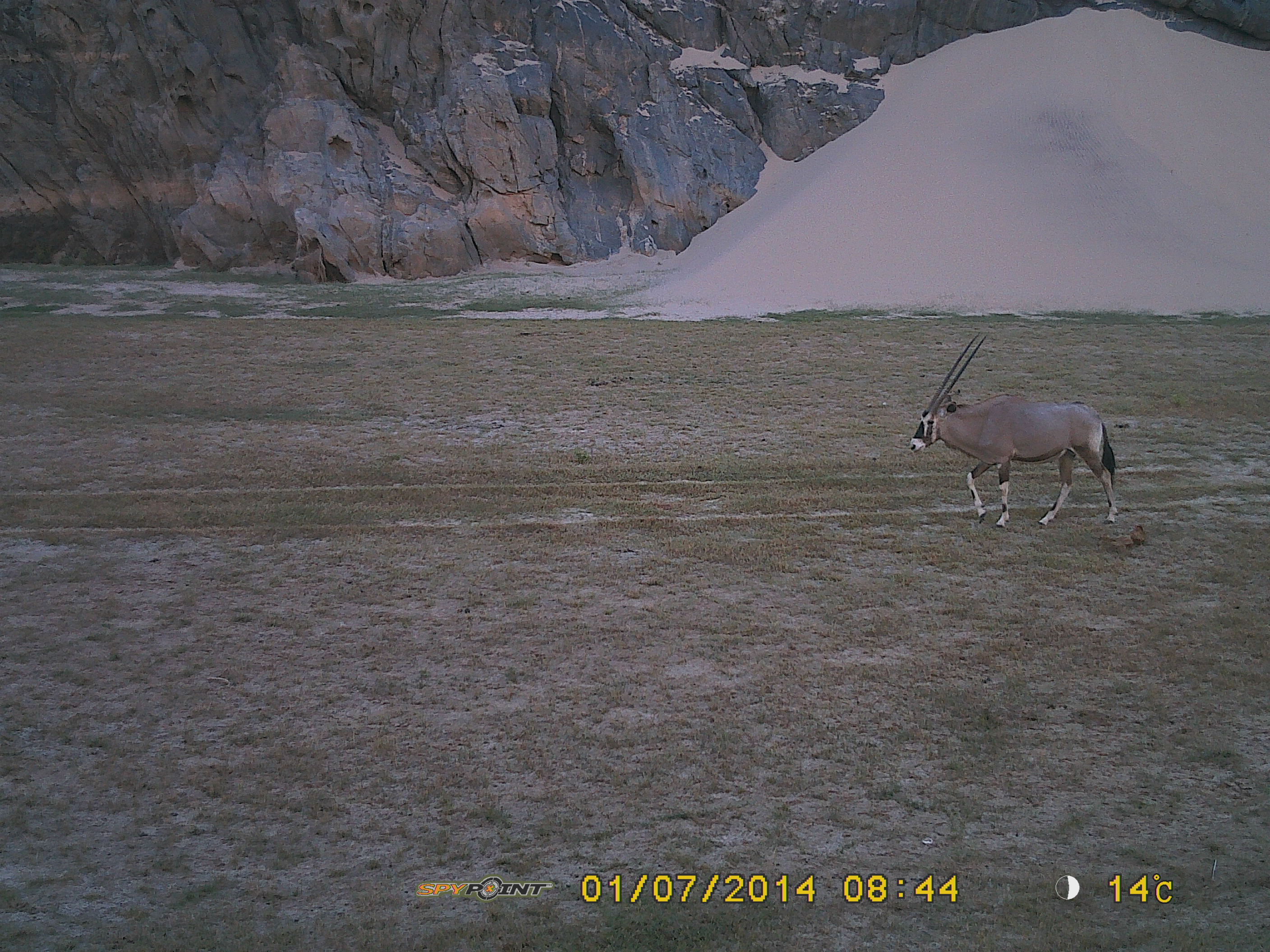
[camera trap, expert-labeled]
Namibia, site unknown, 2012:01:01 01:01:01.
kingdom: Animalia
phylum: Chordata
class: Mammalia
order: Artiodactyla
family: Bovidae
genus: Oryx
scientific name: Oryx gazella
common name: gemsbok